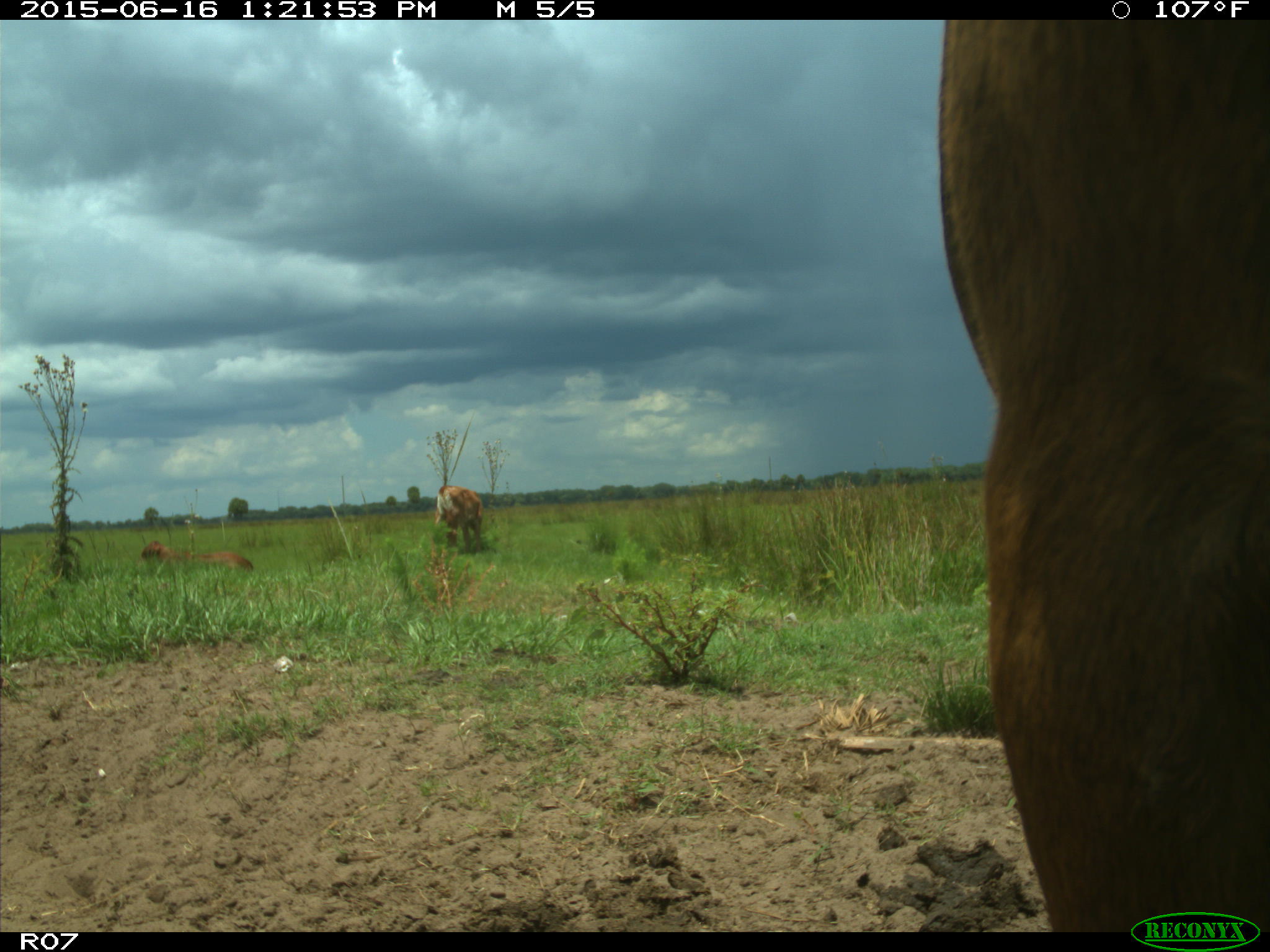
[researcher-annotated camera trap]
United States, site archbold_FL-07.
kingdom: Animalia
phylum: Chordata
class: Mammalia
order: Artiodactyla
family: Bovidae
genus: Bos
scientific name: Bos taurus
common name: domestic cow